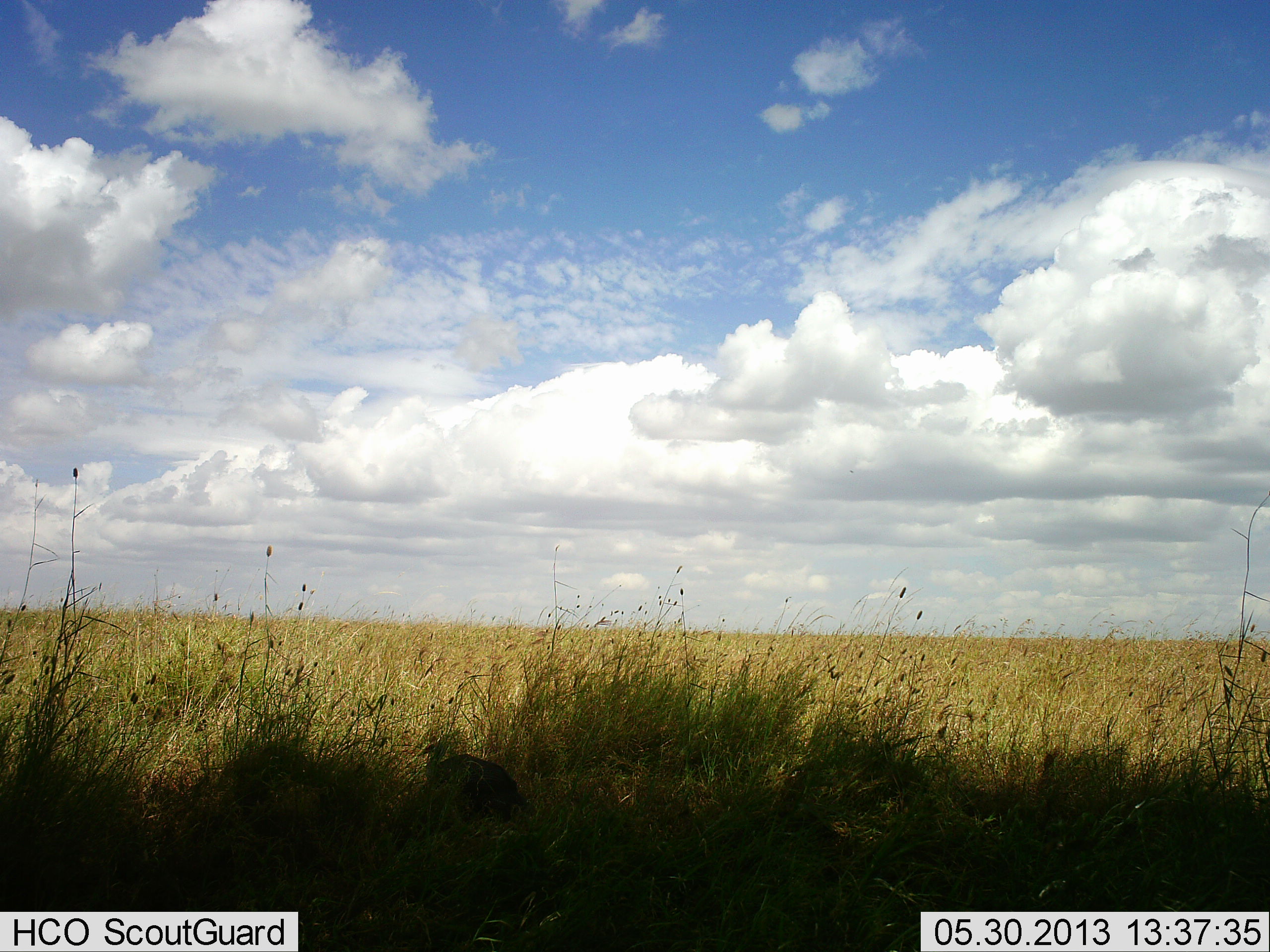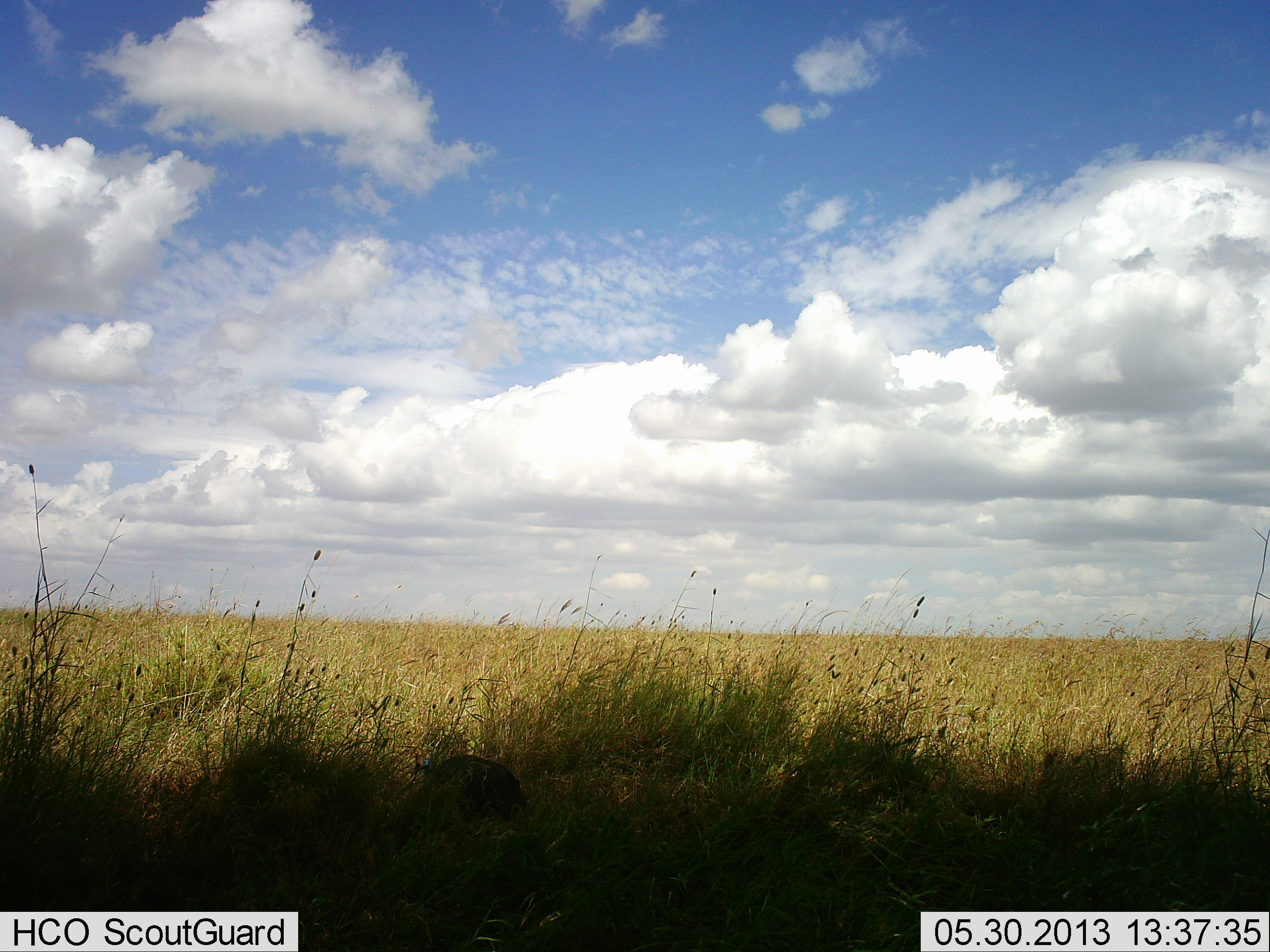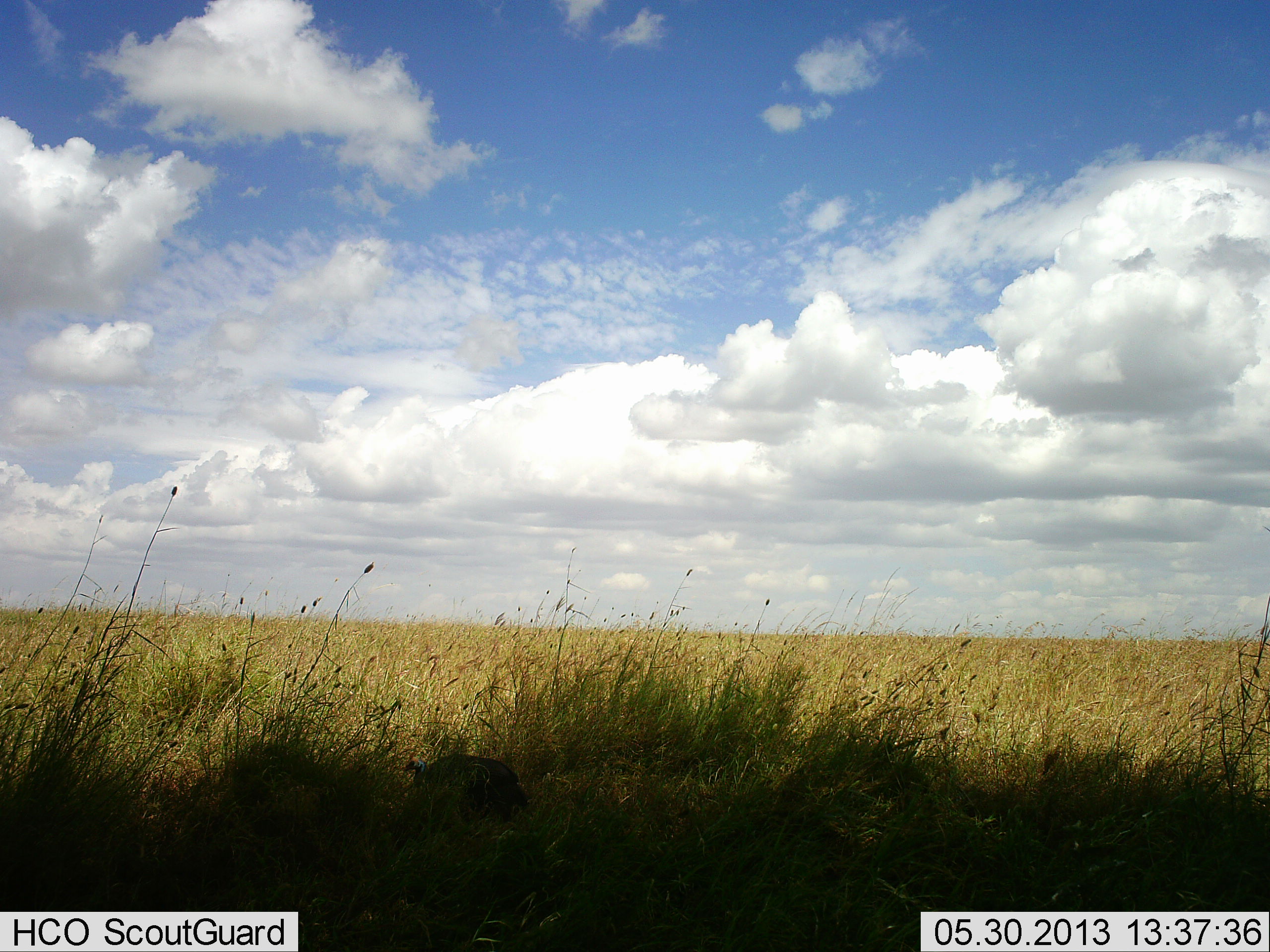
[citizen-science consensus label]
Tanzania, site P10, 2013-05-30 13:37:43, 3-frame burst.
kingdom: Animalia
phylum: Chordata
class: Aves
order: Galliformes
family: Numididae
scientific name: Numididae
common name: guinea fowl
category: guineafowl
Guineafowl (guinea fowl) (Numididae), count 1. Behavior (volunteer vote fractions): standing 78%, resting 0%, moving 6%, interacting 0%. Young present (vote fraction): 0%. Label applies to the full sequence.